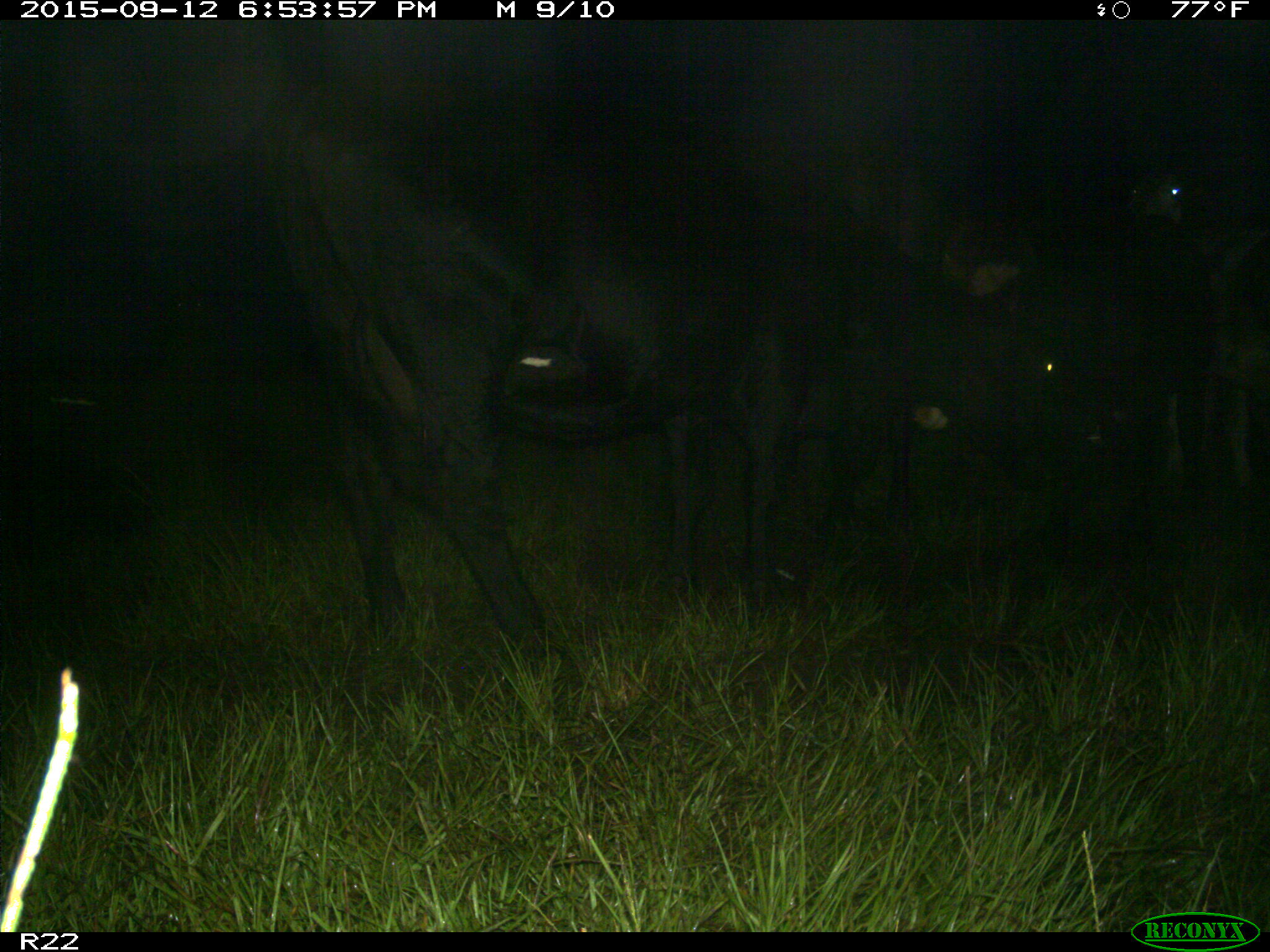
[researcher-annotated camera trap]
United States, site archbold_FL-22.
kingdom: Animalia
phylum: Chordata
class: Mammalia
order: Artiodactyla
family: Bovidae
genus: Bos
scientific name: Bos taurus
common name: domestic cow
Bos taurus (domestic cow).